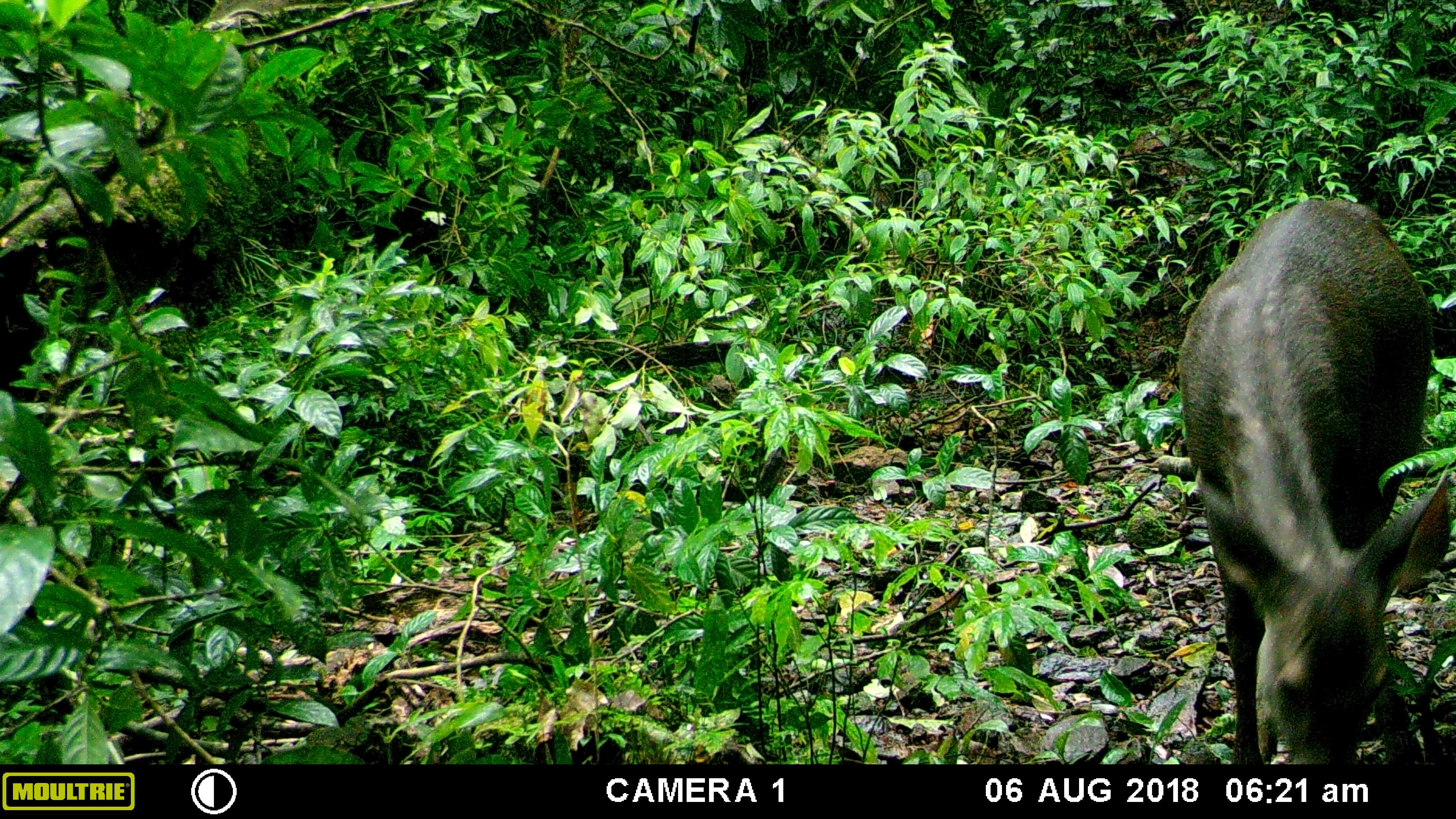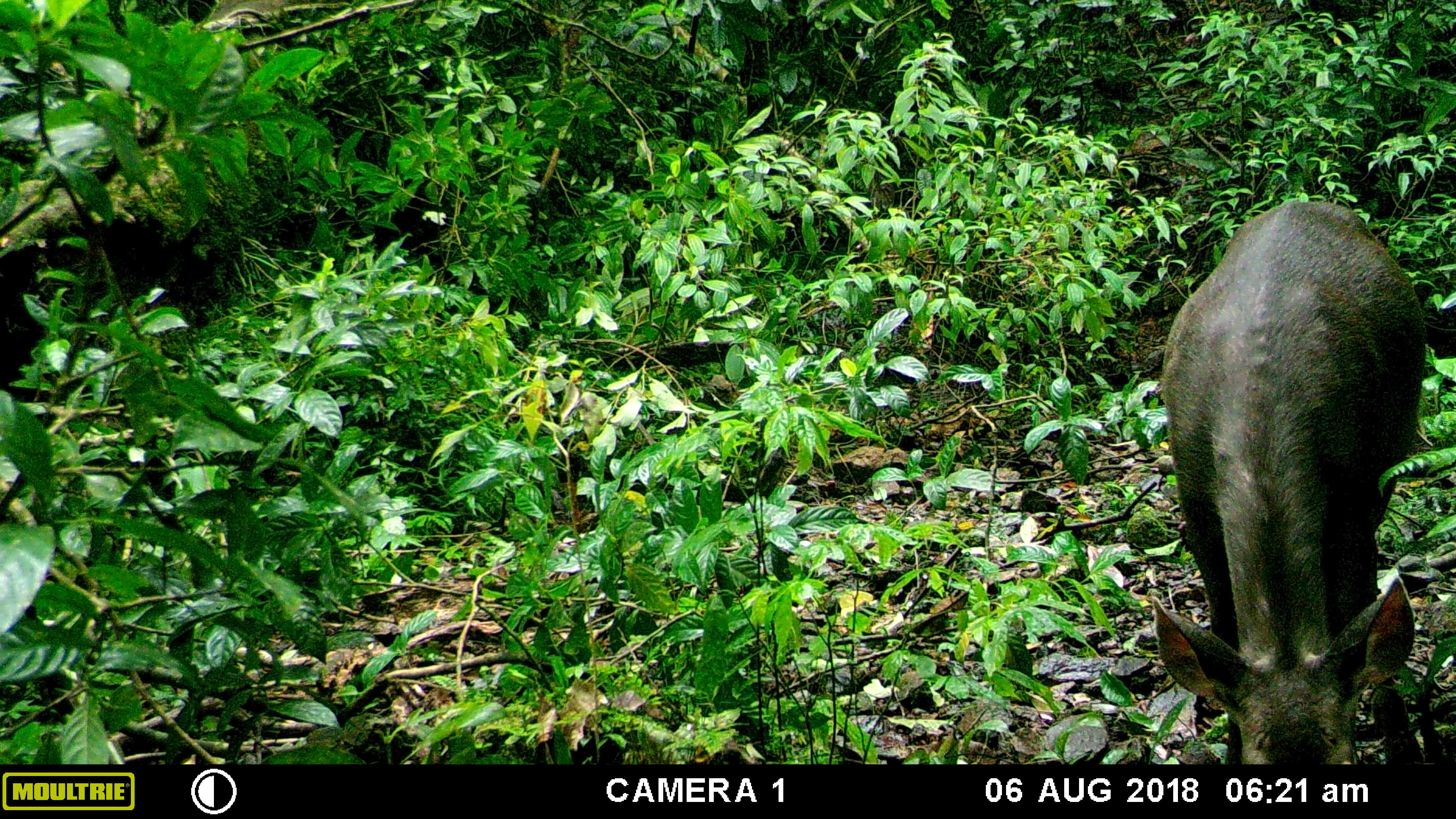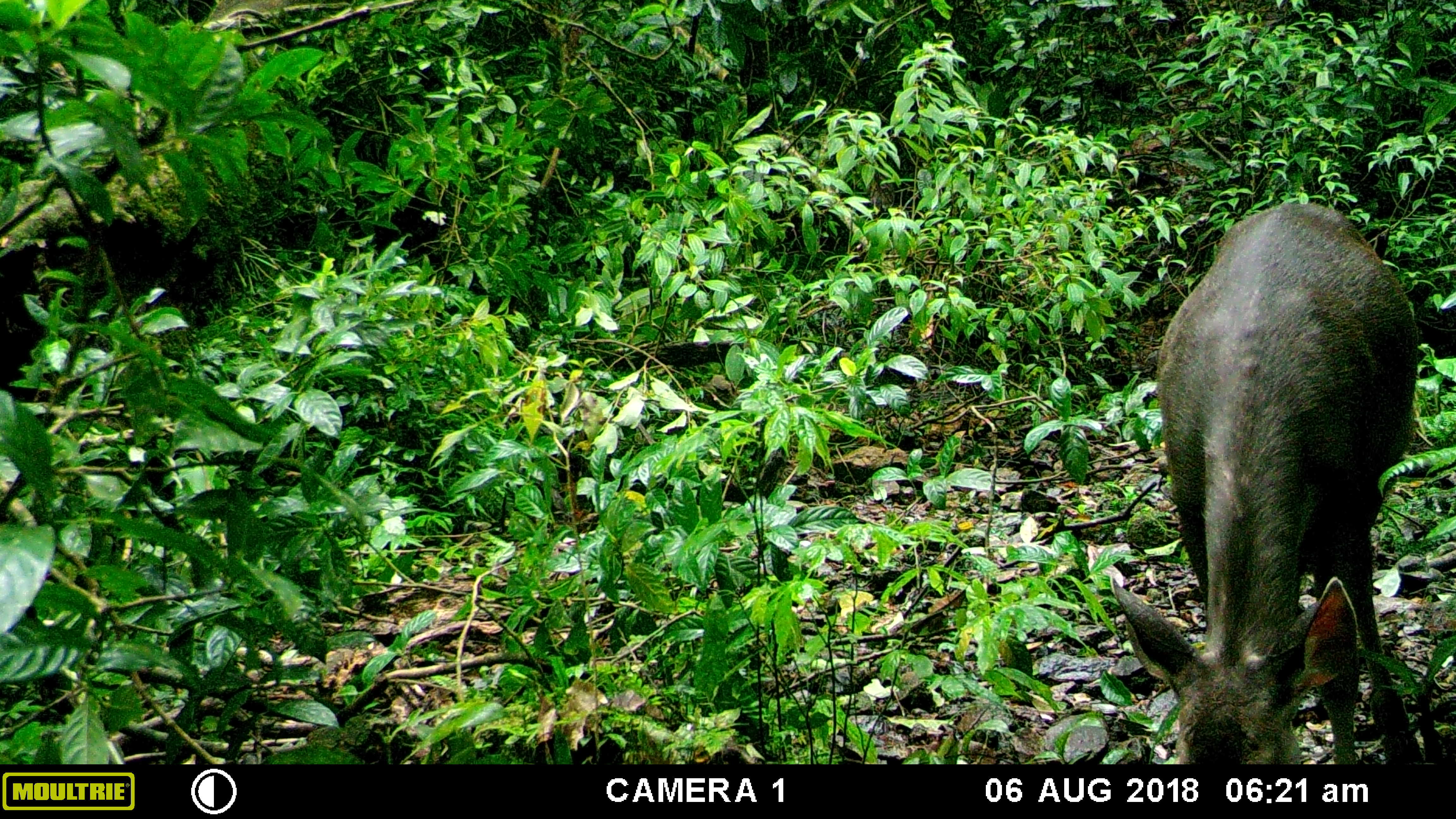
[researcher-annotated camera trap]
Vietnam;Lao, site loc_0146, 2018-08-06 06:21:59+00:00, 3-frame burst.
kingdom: Animalia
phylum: Chordata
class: Mammalia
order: Artiodactyla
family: Cervidae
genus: Rusa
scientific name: Rusa unicolor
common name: sambar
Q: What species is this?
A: Sambar (Rusa unicolor).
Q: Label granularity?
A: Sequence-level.